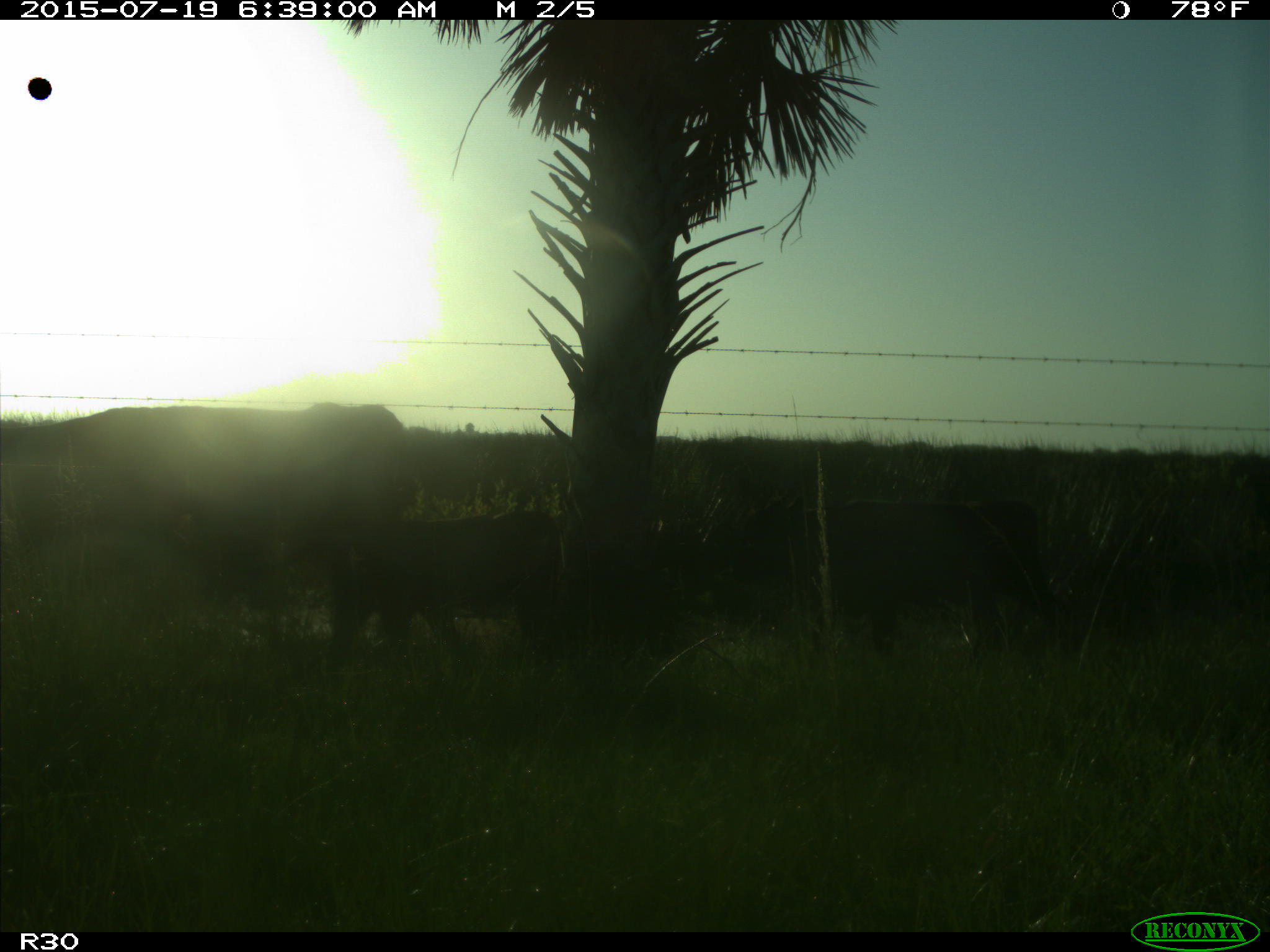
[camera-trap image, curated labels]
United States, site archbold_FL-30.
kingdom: Animalia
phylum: Chordata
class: Mammalia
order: Artiodactyla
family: Bovidae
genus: Bos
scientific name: Bos taurus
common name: domestic cow